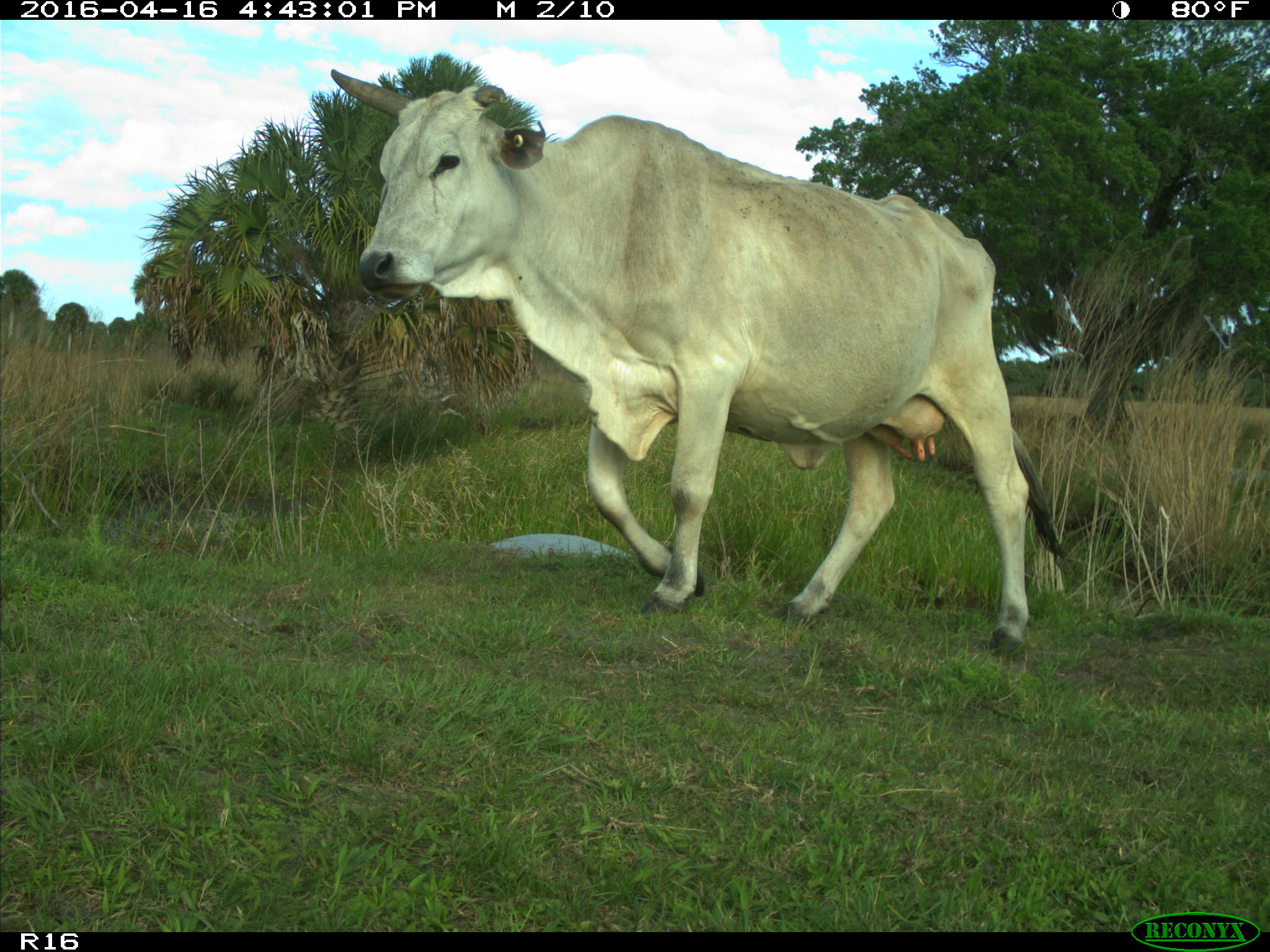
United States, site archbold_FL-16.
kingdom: Animalia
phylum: Chordata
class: Mammalia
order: Artiodactyla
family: Bovidae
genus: Bos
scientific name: Bos taurus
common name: domestic cow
Bos taurus (domestic cow).